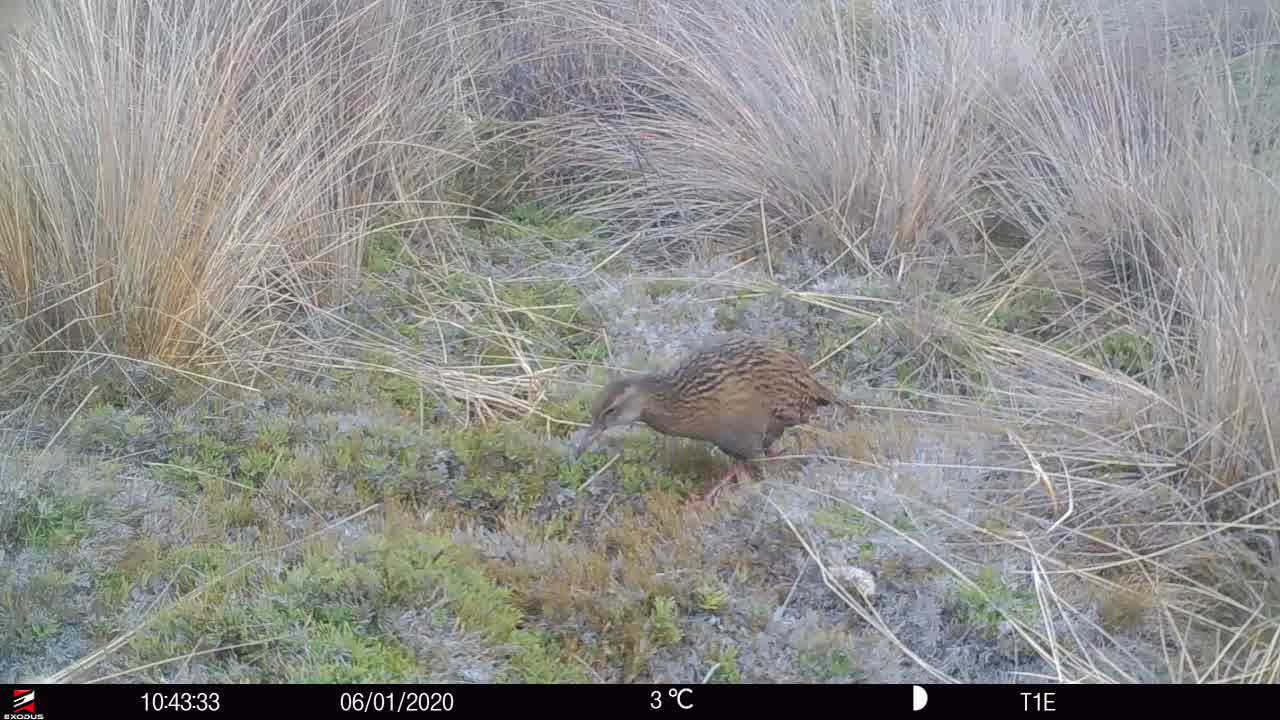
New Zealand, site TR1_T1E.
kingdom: Animalia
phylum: Chordata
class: Aves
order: Gruiformes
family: Rallidae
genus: Gallirallus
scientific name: Gallirallus australis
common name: weka